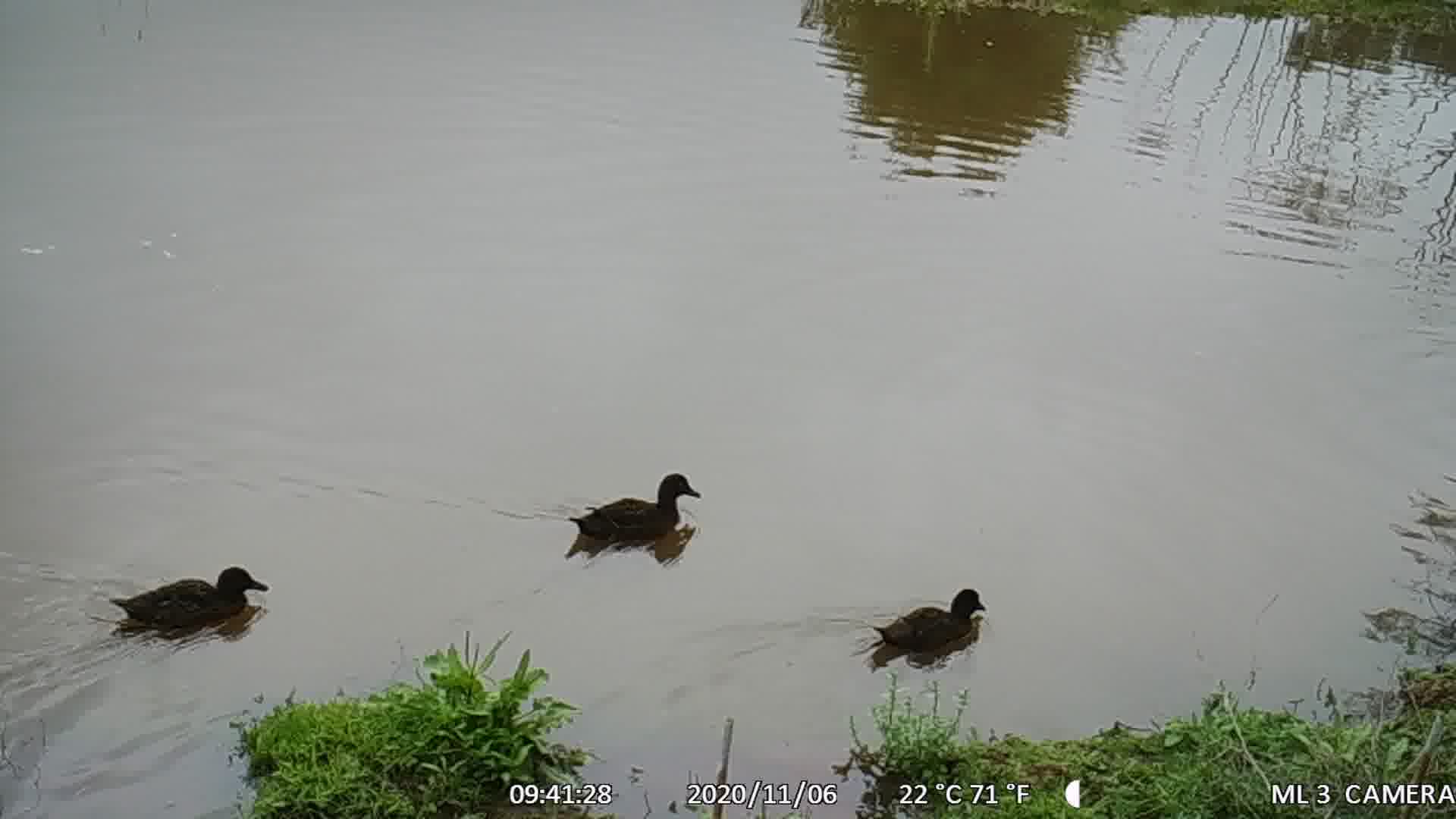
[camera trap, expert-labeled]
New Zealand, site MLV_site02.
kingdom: Animalia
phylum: Chordata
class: Aves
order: Anseriformes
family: Anatidae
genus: Anas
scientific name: Anas chlorotis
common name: brown teal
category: pateke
Pateke (brown teal) (Anas chlorotis).